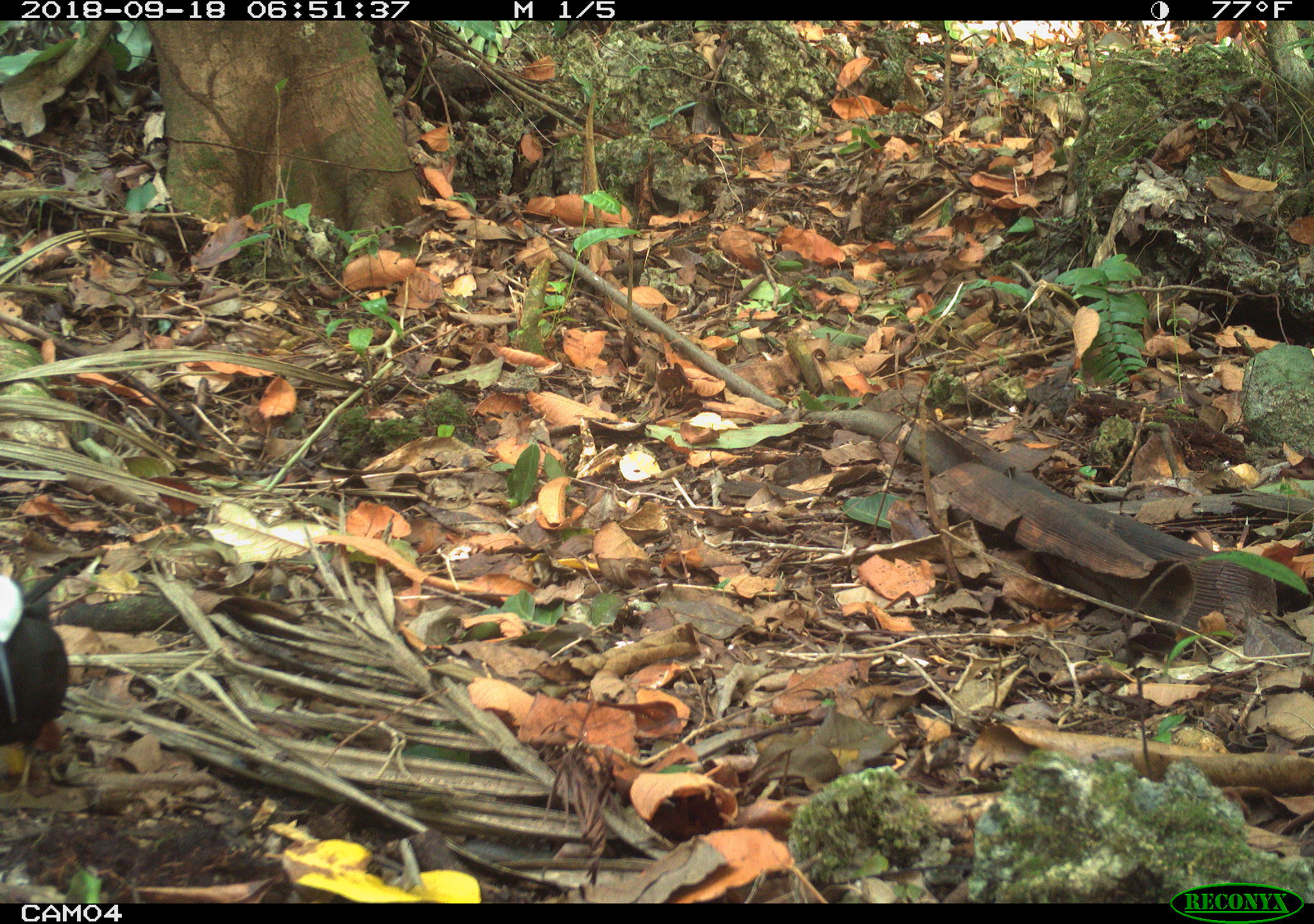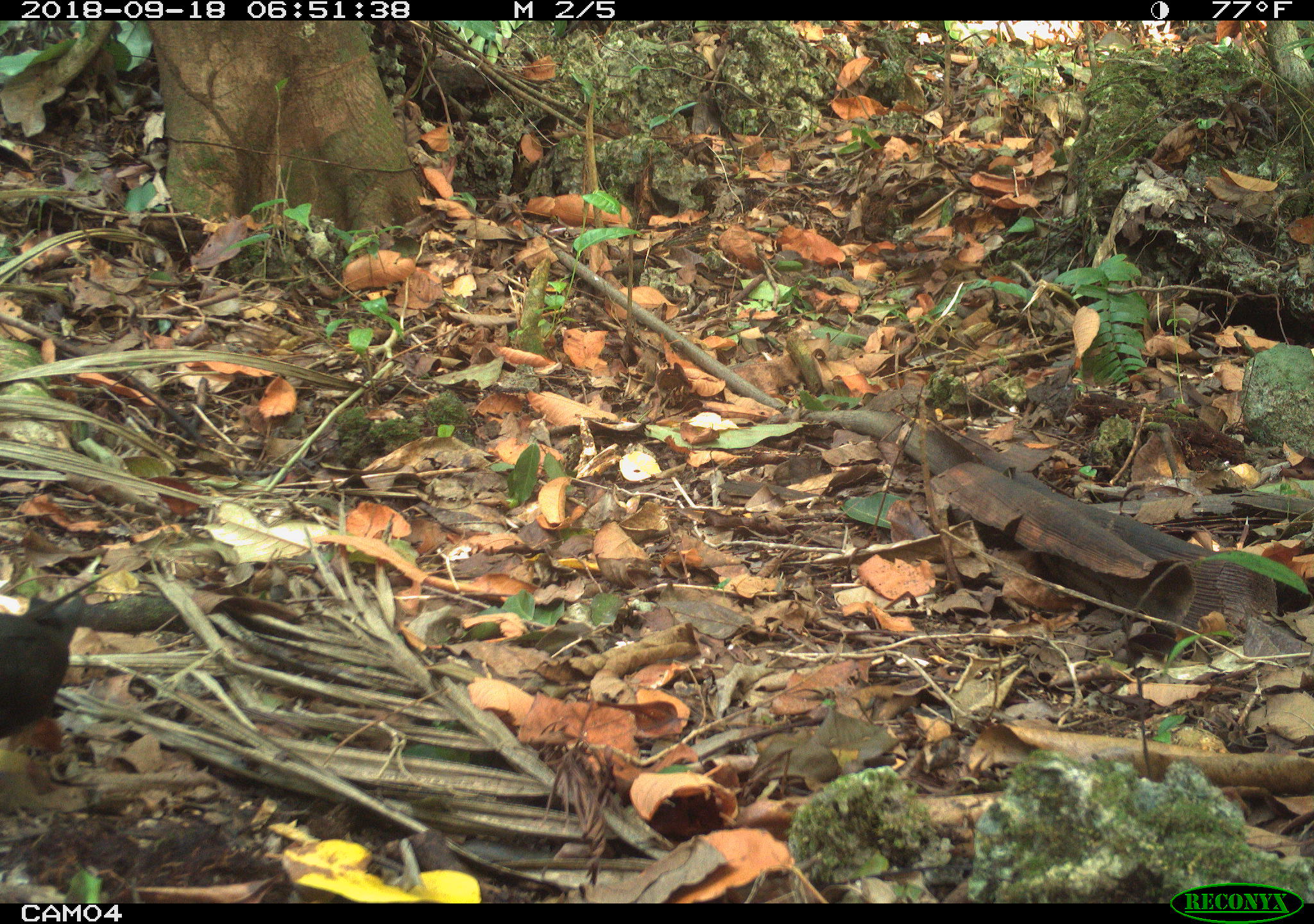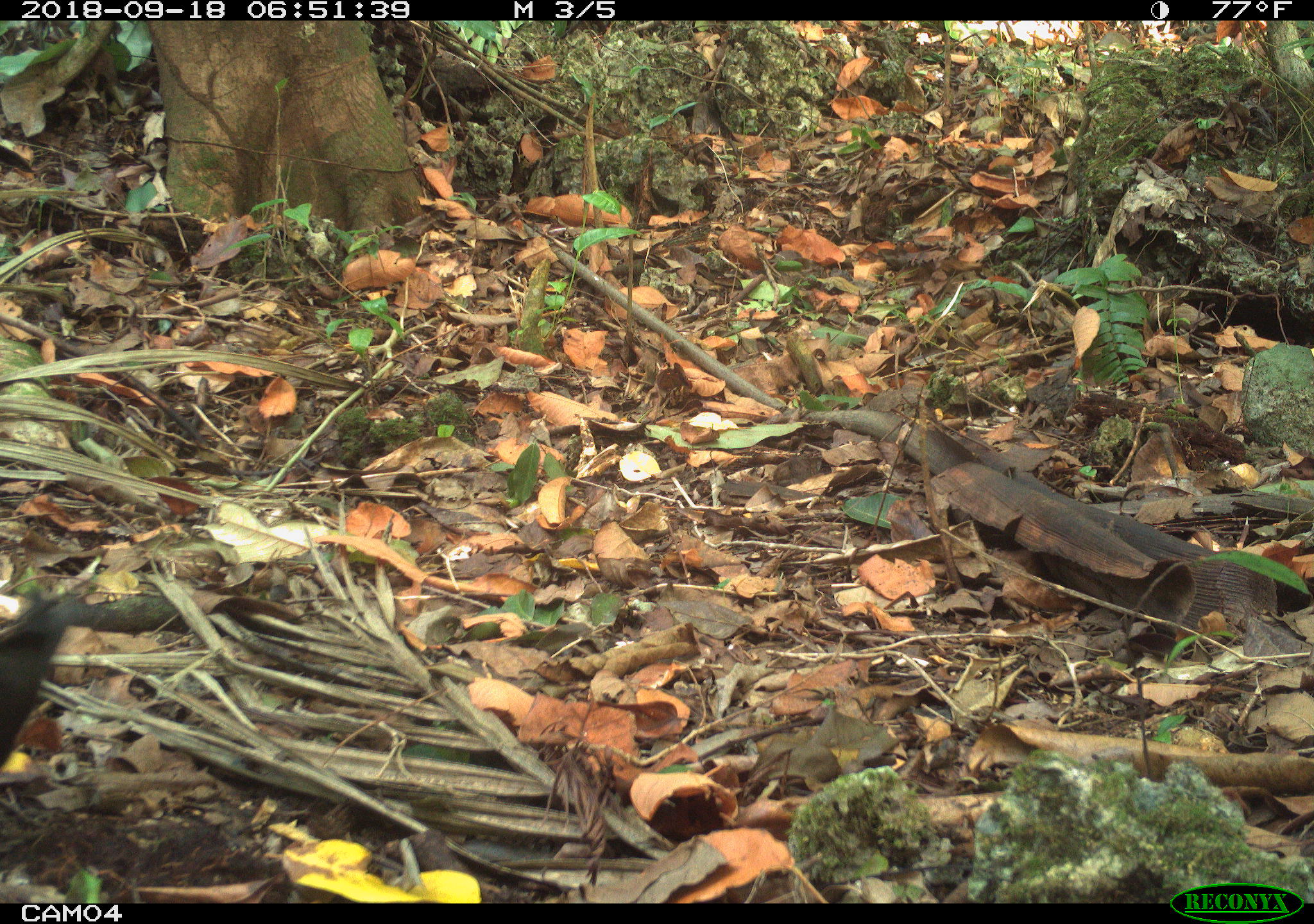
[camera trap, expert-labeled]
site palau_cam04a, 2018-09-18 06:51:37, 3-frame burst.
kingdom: Animalia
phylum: Chordata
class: Aves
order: Charadriiformes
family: Laridae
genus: Anous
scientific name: Anous stolidus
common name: brown noddy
Brown noddy (Anous stolidus).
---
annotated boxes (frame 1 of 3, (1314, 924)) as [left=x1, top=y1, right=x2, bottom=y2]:
brown noddy: [left=0, top=560, right=69, bottom=792]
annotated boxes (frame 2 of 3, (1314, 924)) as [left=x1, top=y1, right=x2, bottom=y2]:
brown noddy: [left=0, top=555, right=130, bottom=760]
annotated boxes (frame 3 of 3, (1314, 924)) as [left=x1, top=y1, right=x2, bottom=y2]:
brown noddy: [left=0, top=575, right=86, bottom=797]